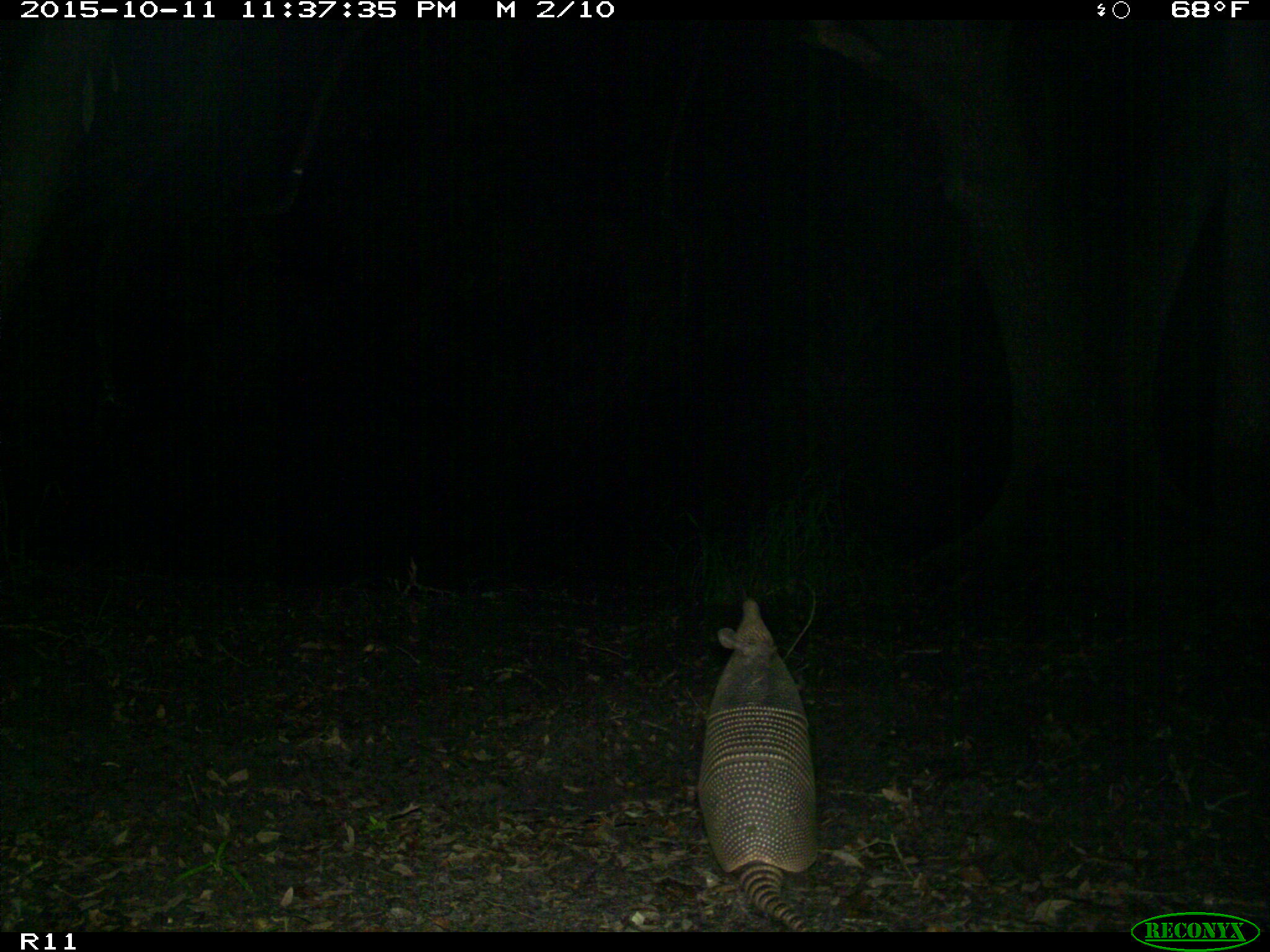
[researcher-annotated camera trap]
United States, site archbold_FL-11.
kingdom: Animalia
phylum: Chordata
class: Mammalia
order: Cingulata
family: Dasypodidae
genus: Dasypus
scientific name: Dasypus novemcinctus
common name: nine-banded armadillo